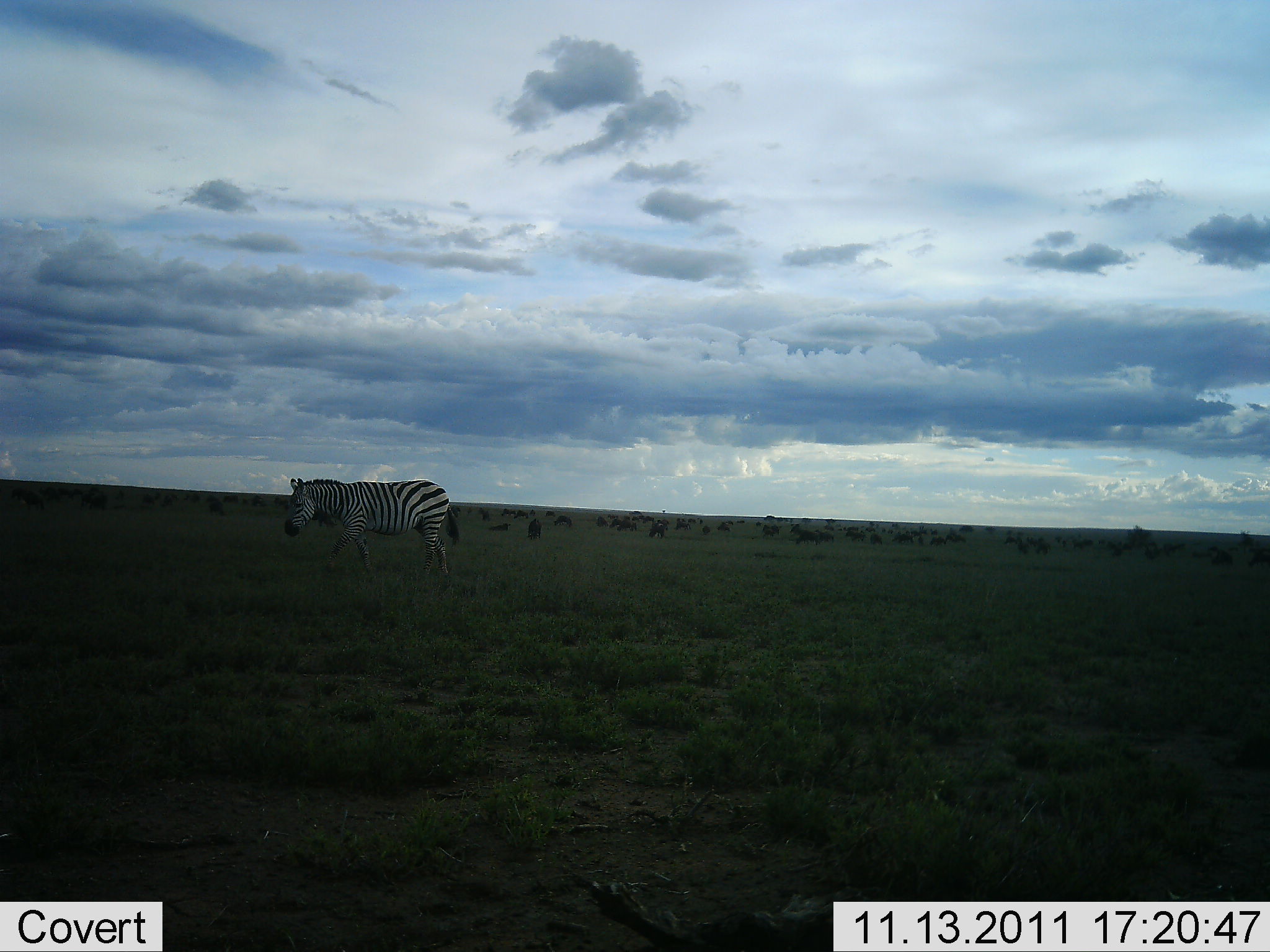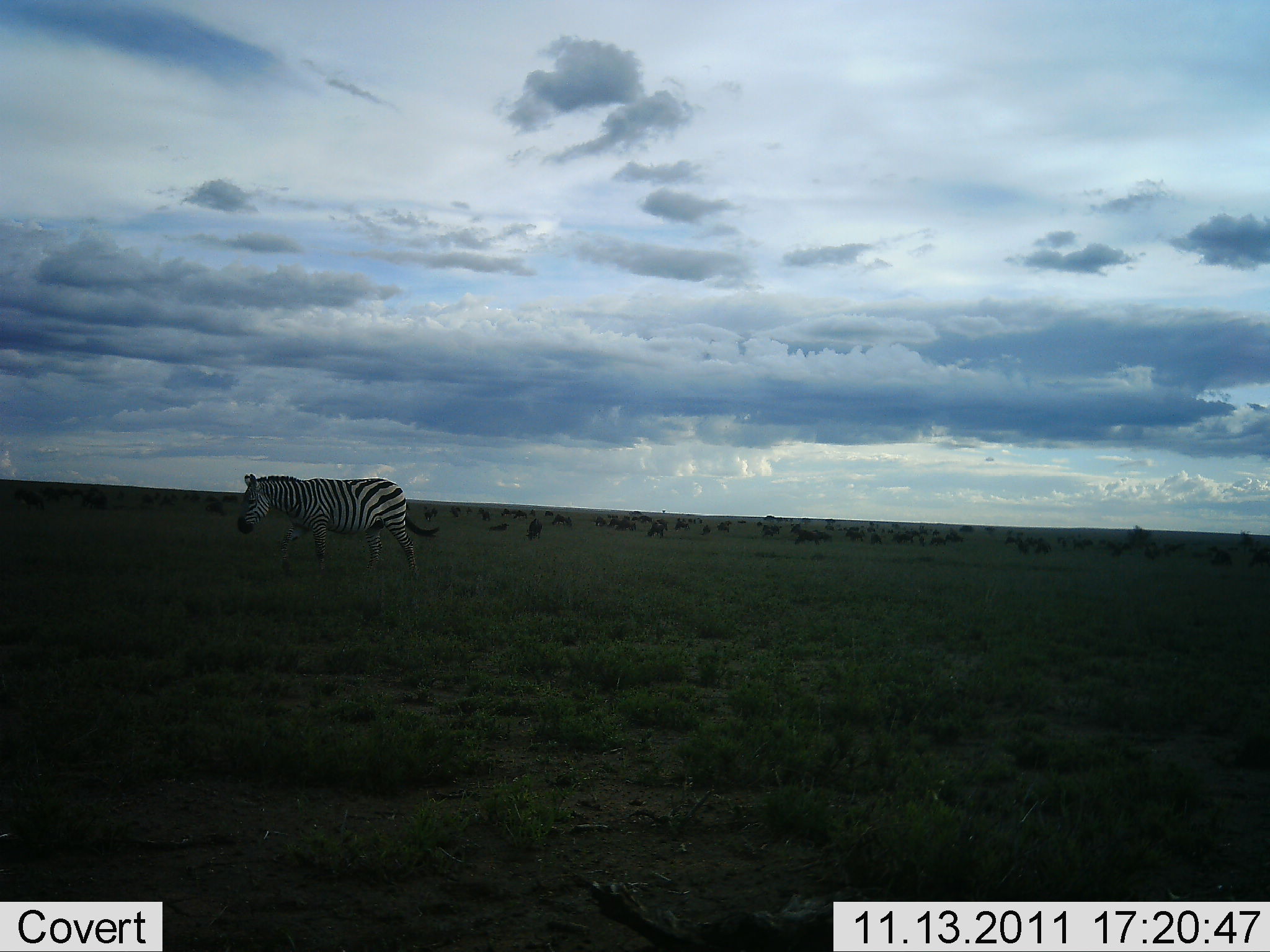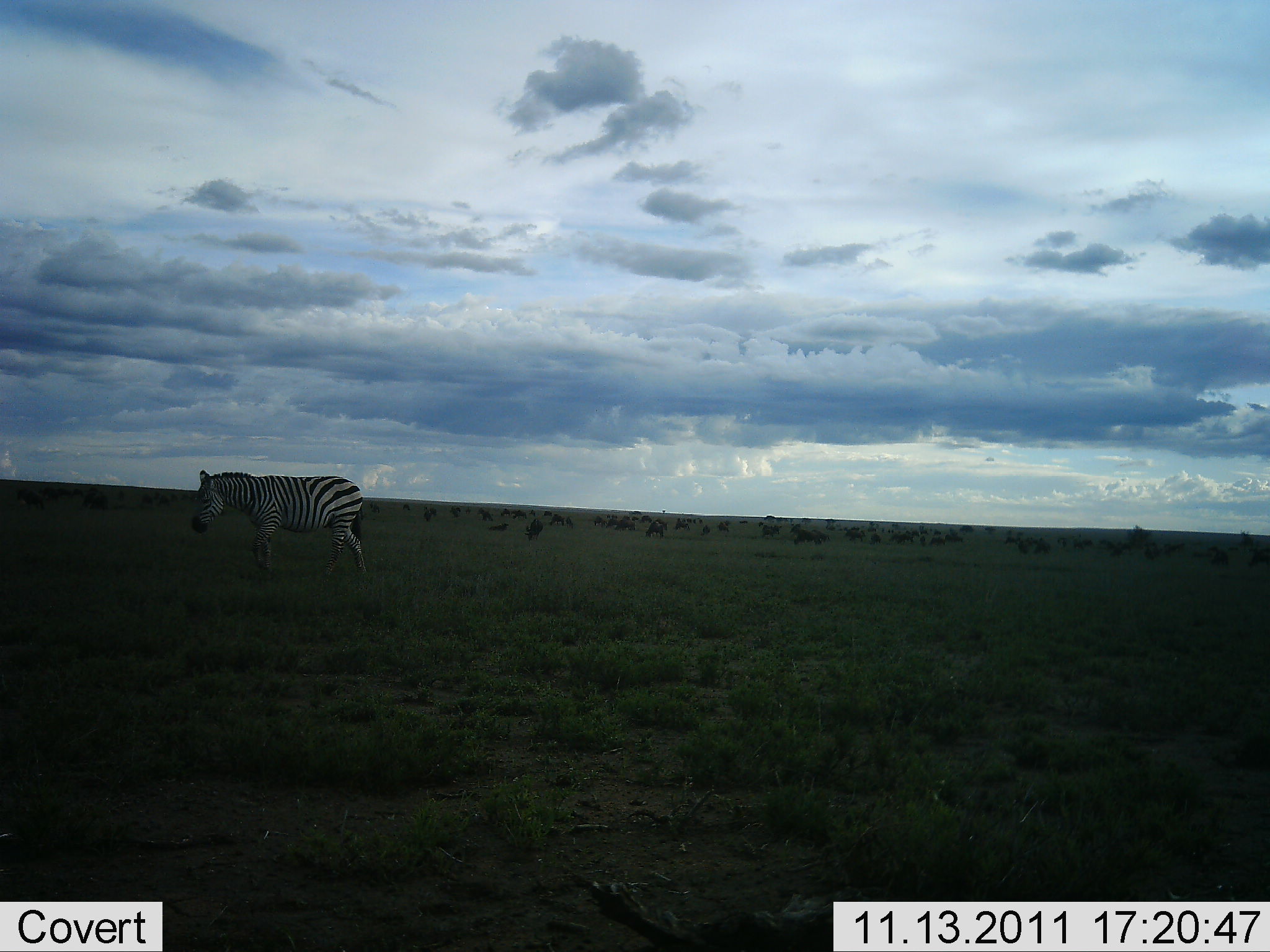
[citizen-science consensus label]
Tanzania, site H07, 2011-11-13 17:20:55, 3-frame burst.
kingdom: Animalia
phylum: Chordata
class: Mammalia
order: Perissodactyla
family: Equidae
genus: Equus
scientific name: Equus quagga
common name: plains zebra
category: zebra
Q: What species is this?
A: Zebra (plains zebra) (Equus quagga).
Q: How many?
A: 1.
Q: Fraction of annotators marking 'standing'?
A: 18%.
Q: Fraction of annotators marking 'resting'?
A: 0%.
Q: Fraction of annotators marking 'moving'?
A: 88%.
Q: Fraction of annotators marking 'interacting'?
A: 0%.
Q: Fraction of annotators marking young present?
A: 0%.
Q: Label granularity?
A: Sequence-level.